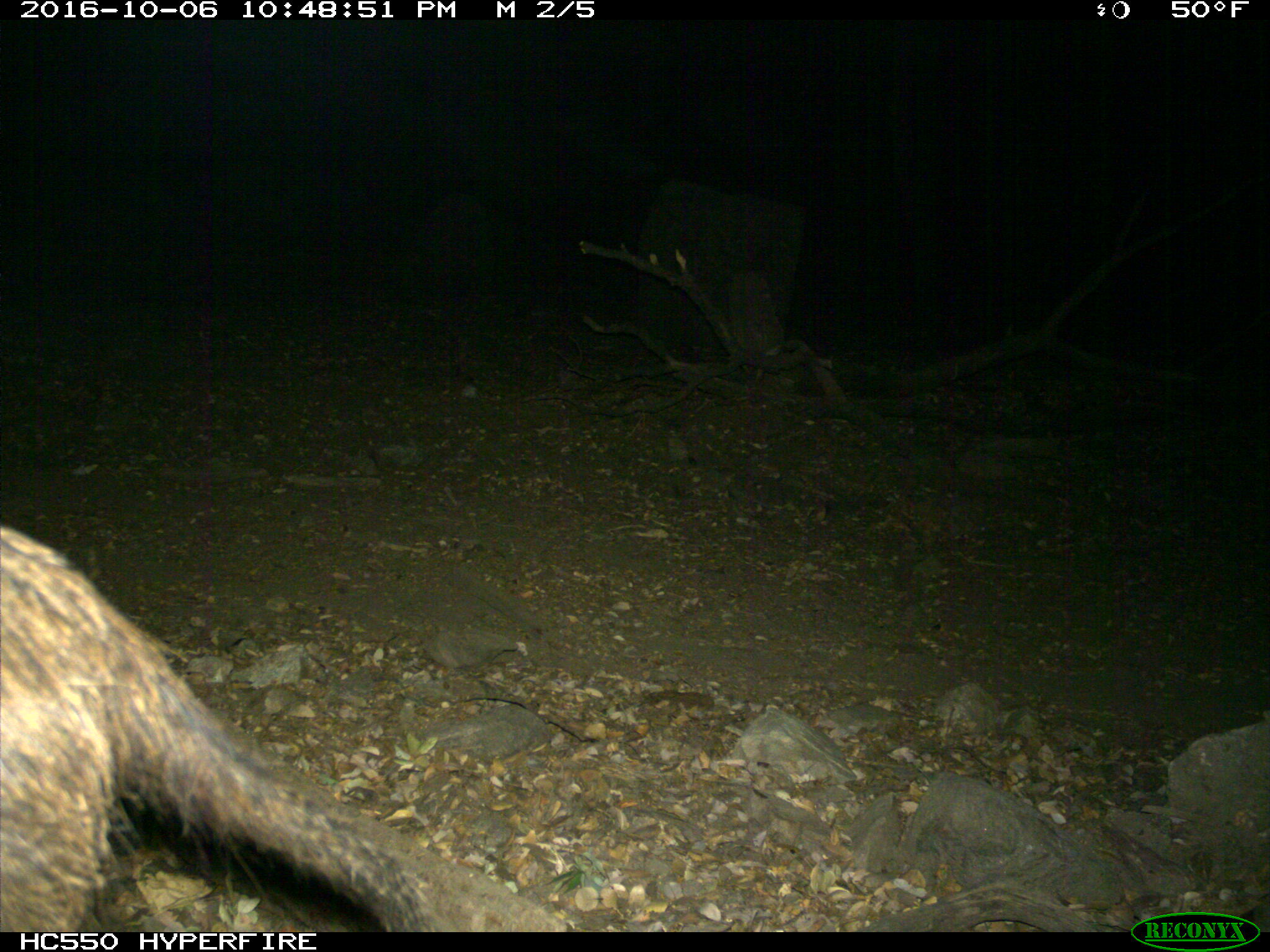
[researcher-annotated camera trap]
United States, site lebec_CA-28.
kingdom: Animalia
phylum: Chordata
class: Mammalia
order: Artiodactyla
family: Suidae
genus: Sus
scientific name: Sus scrofa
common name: wild boar